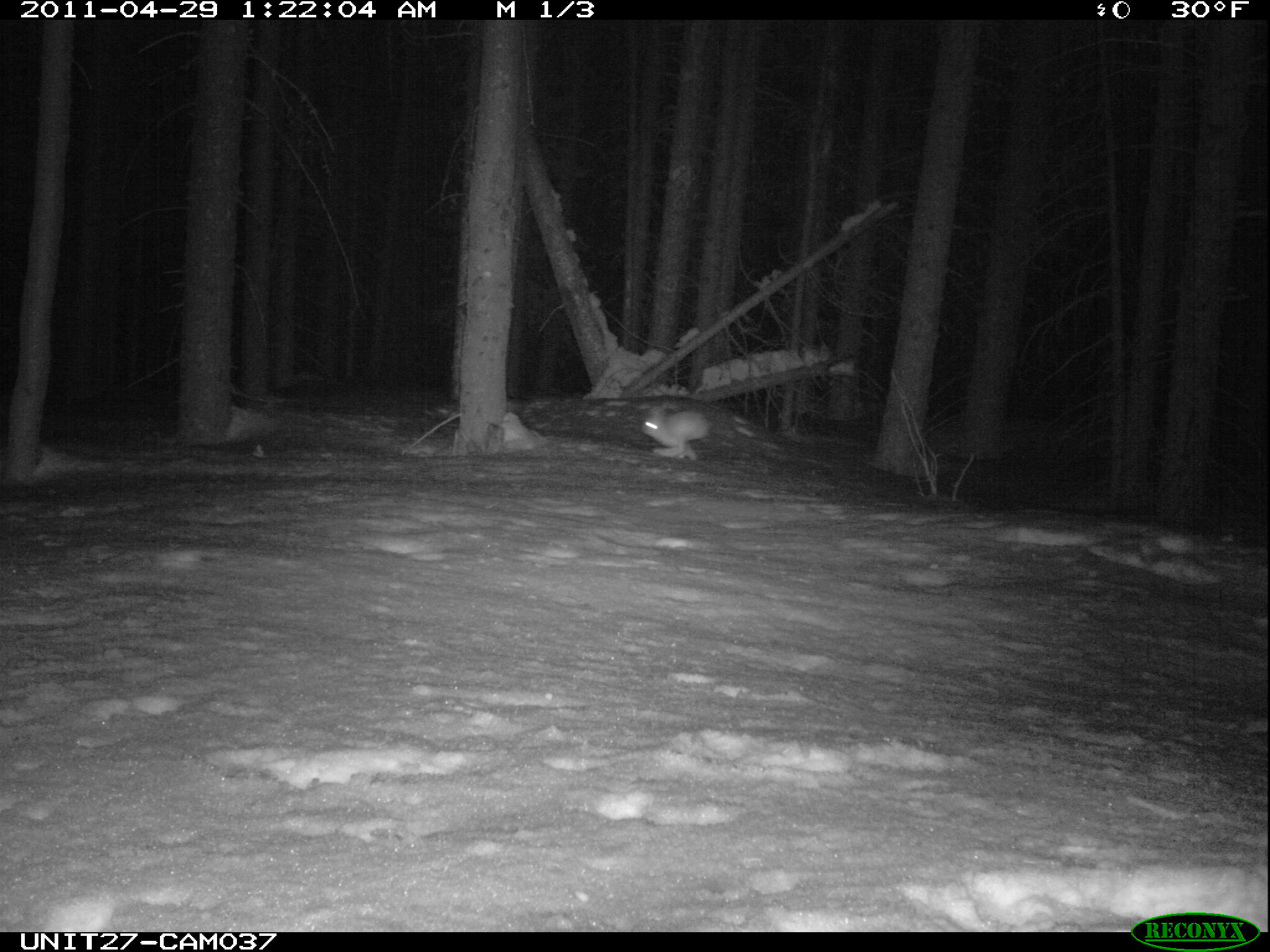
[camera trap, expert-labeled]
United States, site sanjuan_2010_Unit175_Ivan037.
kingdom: Animalia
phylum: Chordata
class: Mammalia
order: Lagomorpha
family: Leporidae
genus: Lepus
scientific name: Lepus americanus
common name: snowshoe hare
Lepus americanus (snowshoe hare).